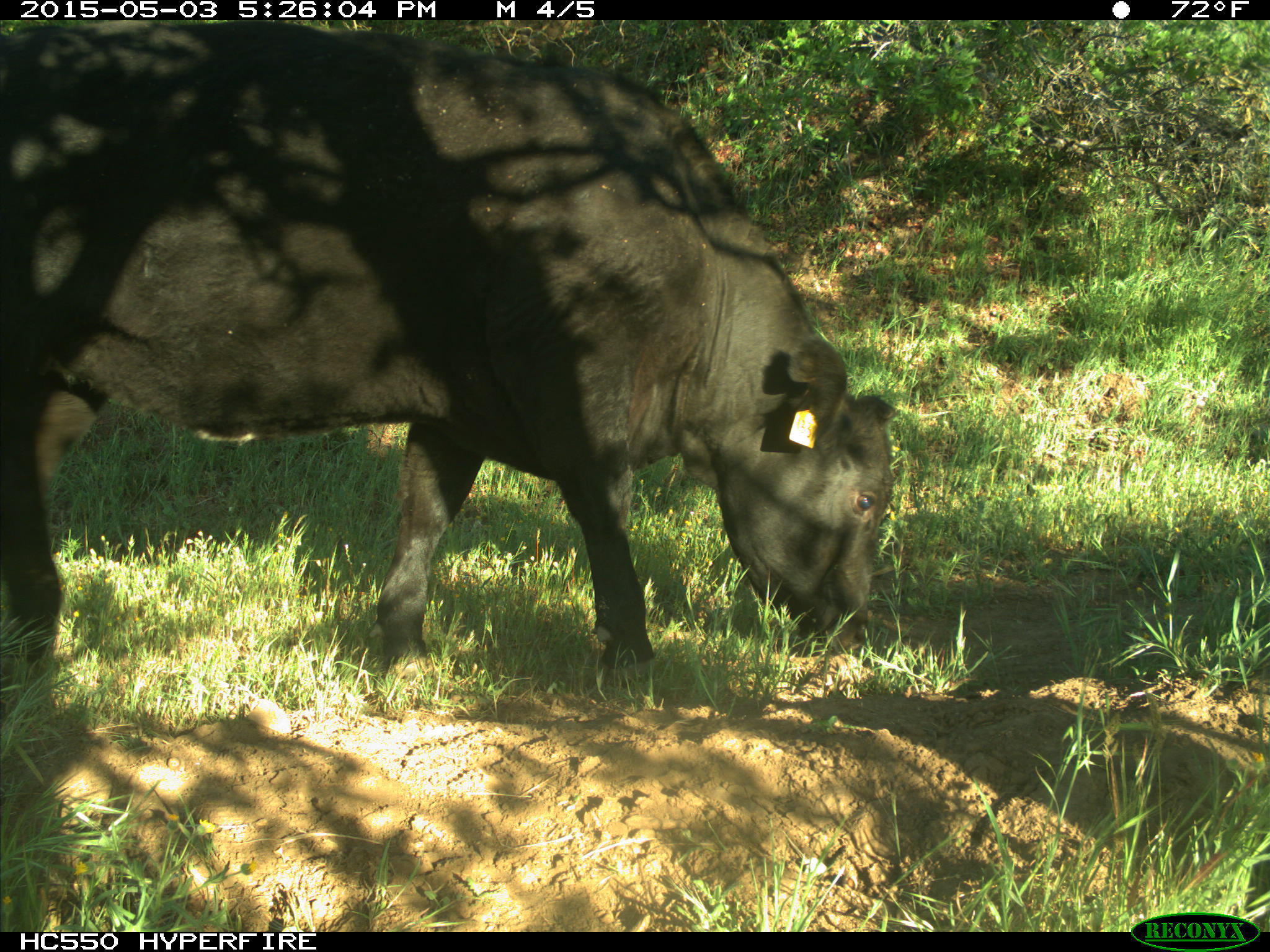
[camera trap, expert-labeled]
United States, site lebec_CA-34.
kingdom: Animalia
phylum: Chordata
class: Mammalia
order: Artiodactyla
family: Bovidae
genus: Bos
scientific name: Bos taurus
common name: domestic cow